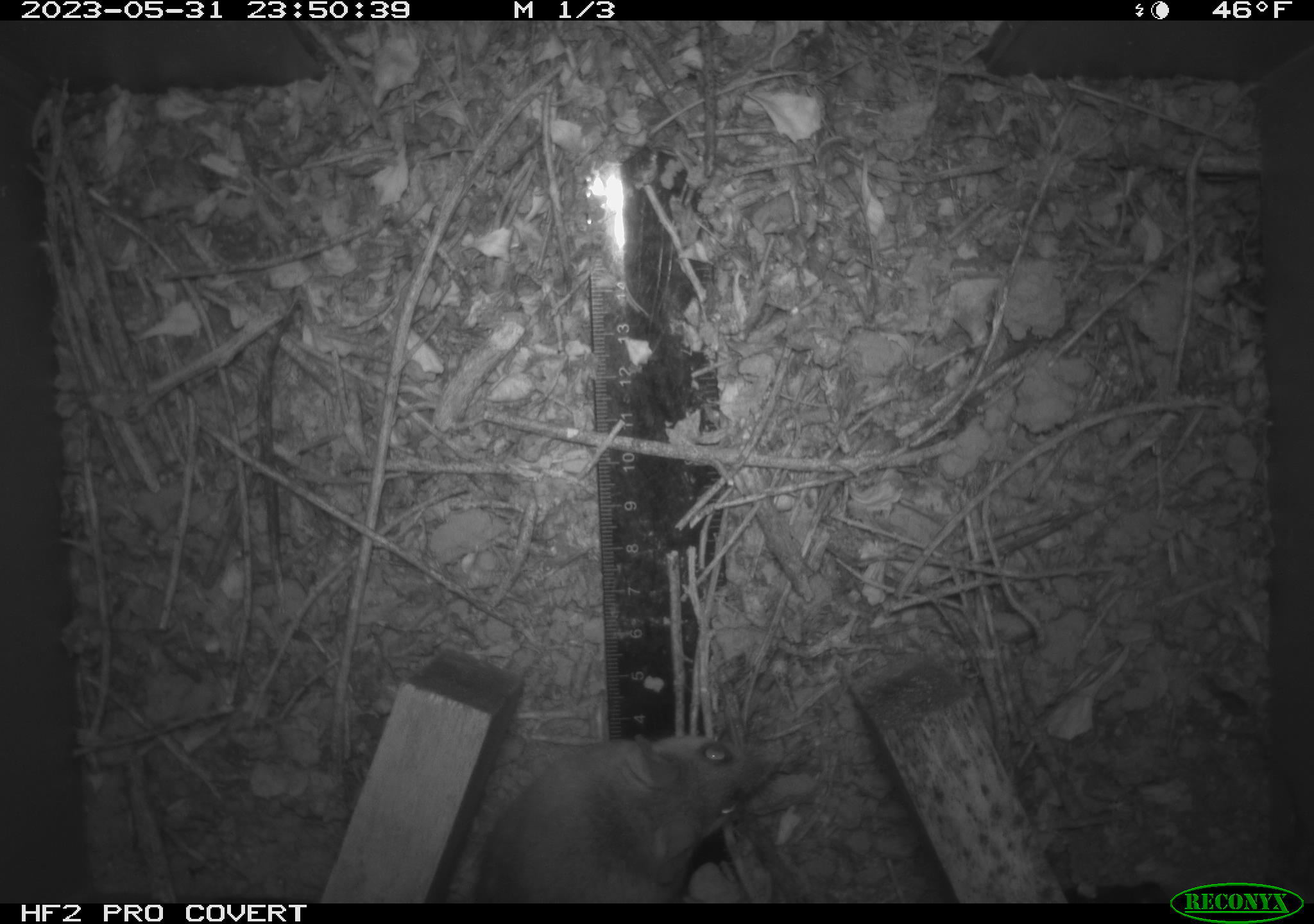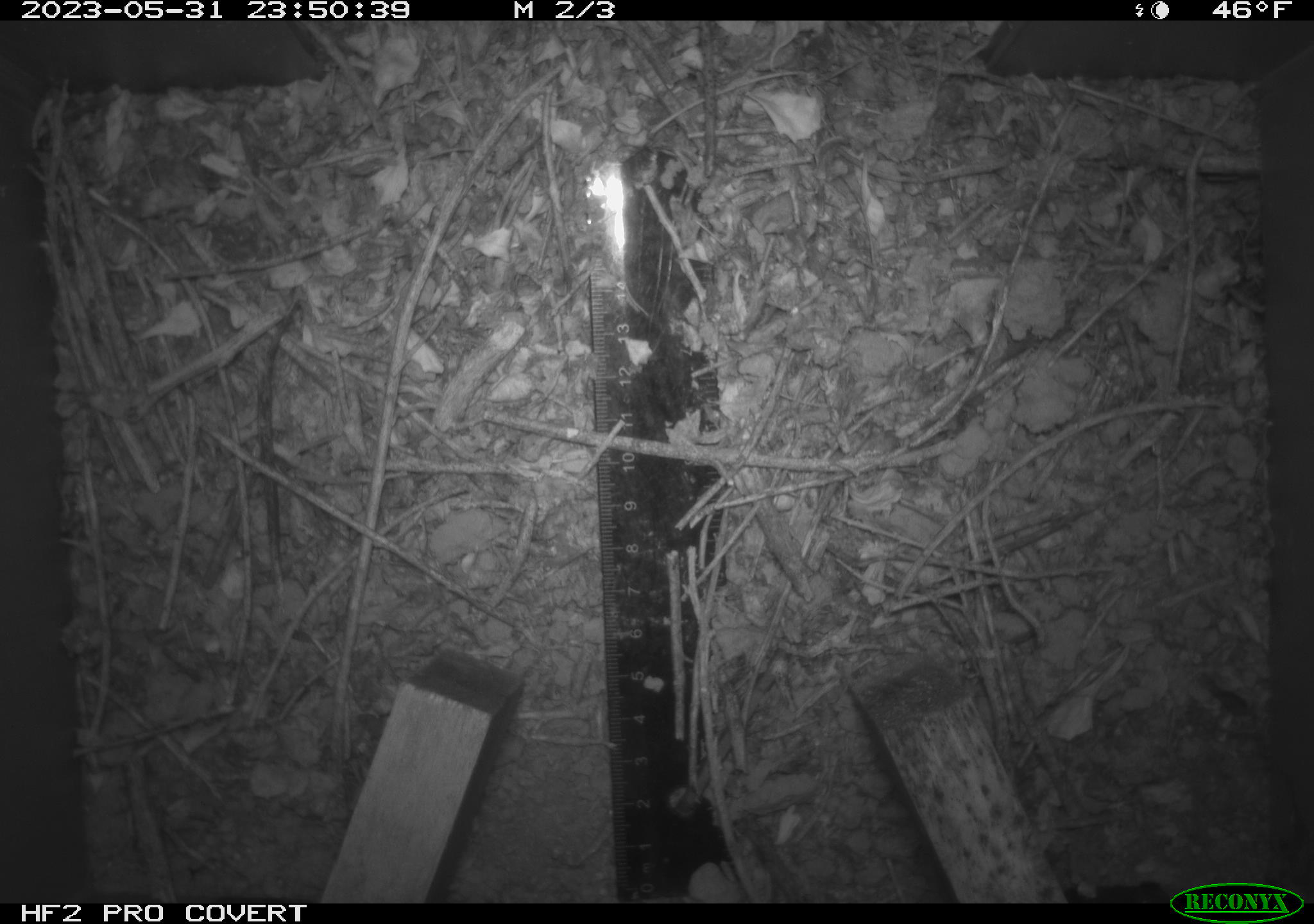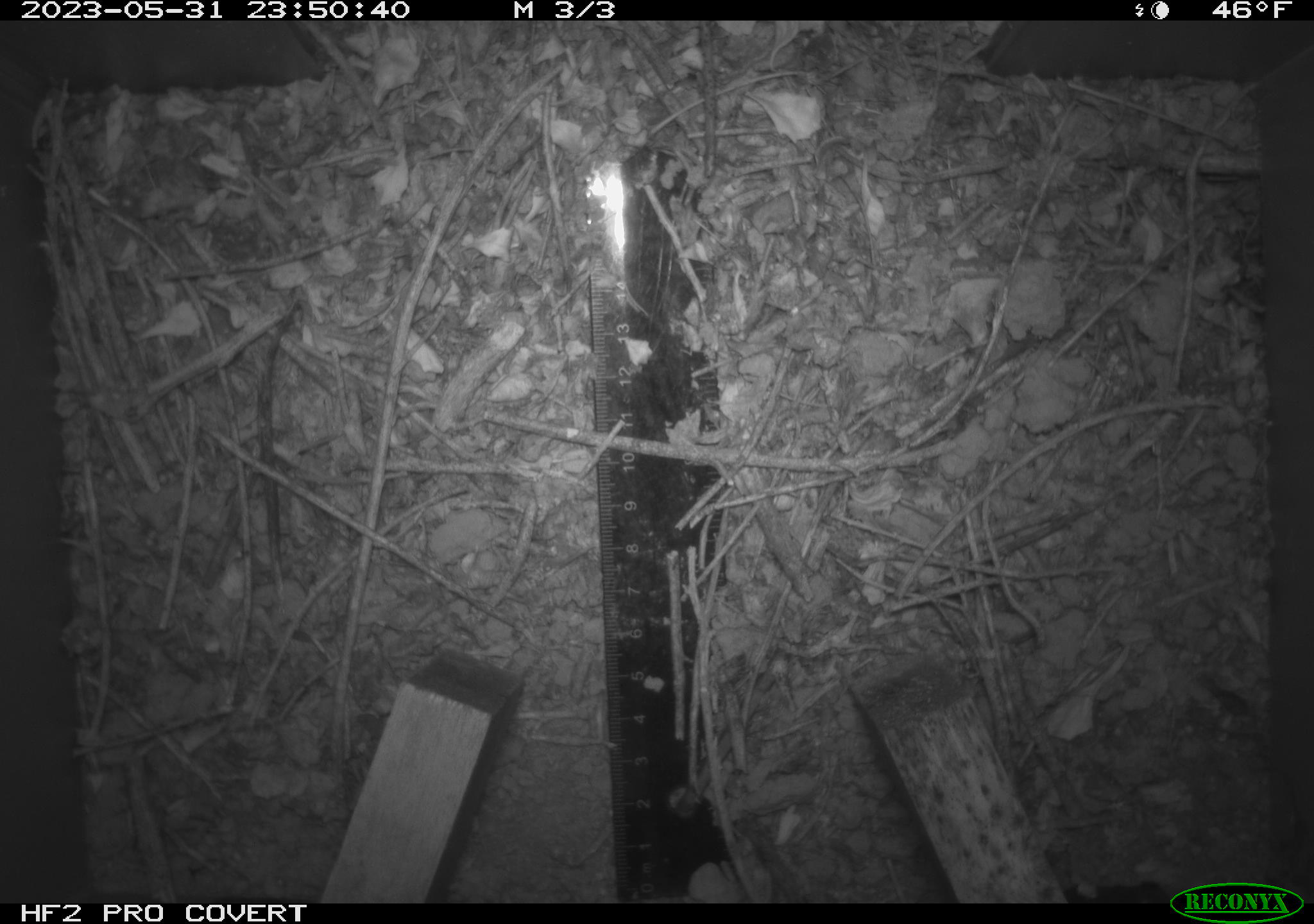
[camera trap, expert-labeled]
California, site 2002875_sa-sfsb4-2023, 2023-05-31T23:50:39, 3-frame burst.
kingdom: Animalia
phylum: Chordata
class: Mammalia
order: Rodentia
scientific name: Rodentia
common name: mouse species